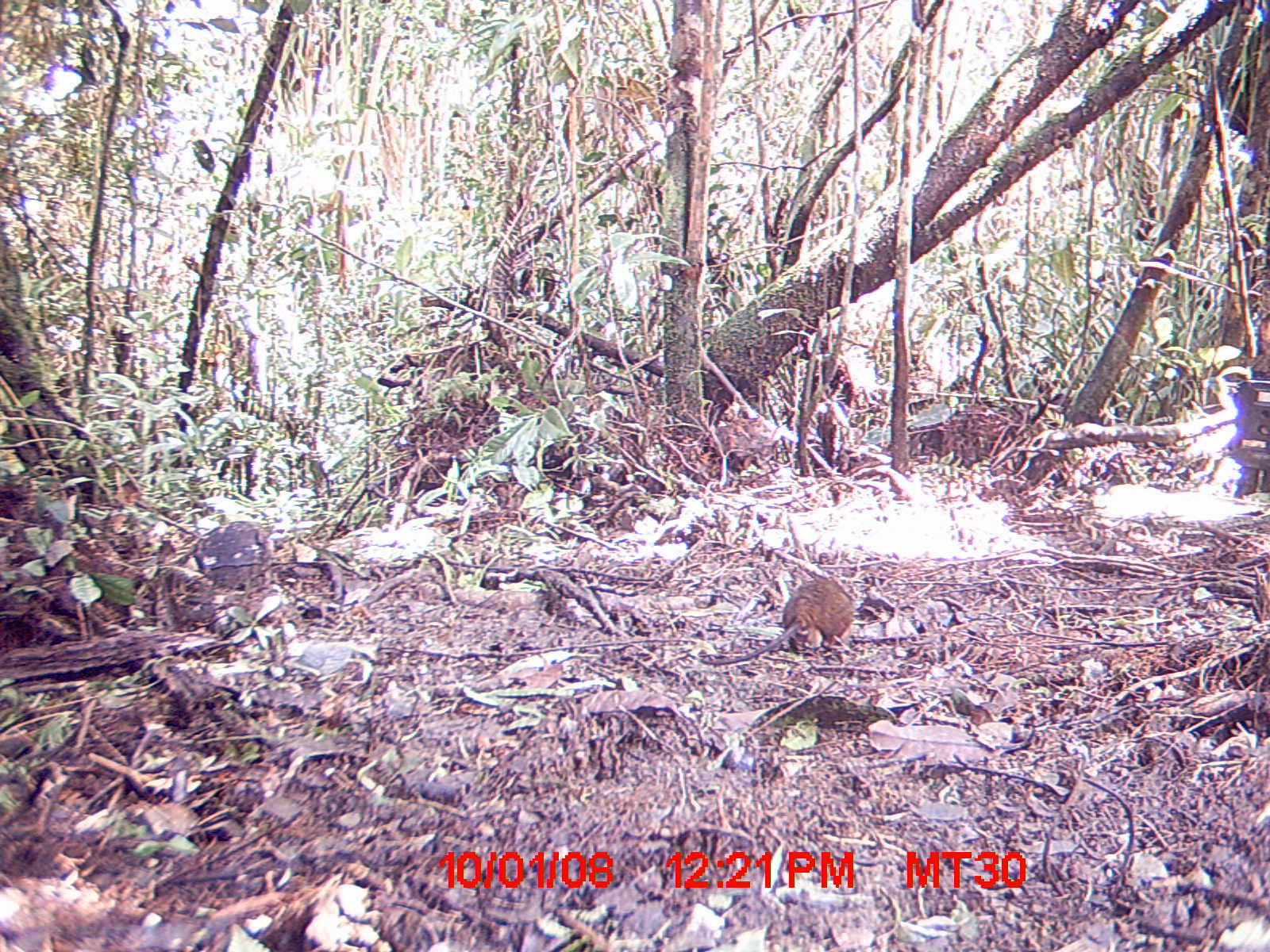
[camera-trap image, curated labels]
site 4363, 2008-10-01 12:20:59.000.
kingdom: Animalia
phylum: Chordata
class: Mammalia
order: Rodentia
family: Nesomyidae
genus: Nesomys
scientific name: Nesomys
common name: nesomys rodents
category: nesomys sp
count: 1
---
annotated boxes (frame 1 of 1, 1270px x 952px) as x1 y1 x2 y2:
nesomys sp: 685 574 858 668